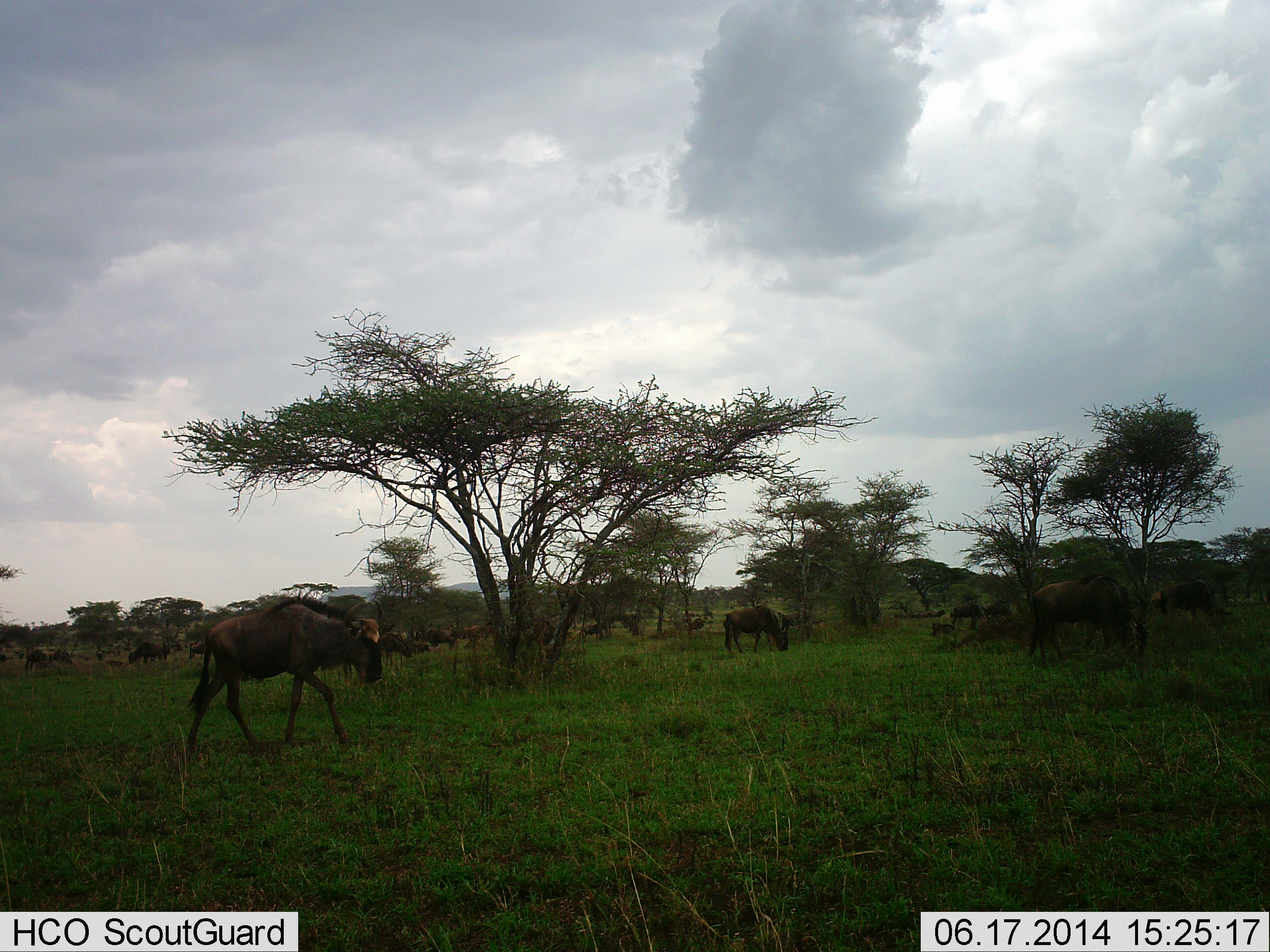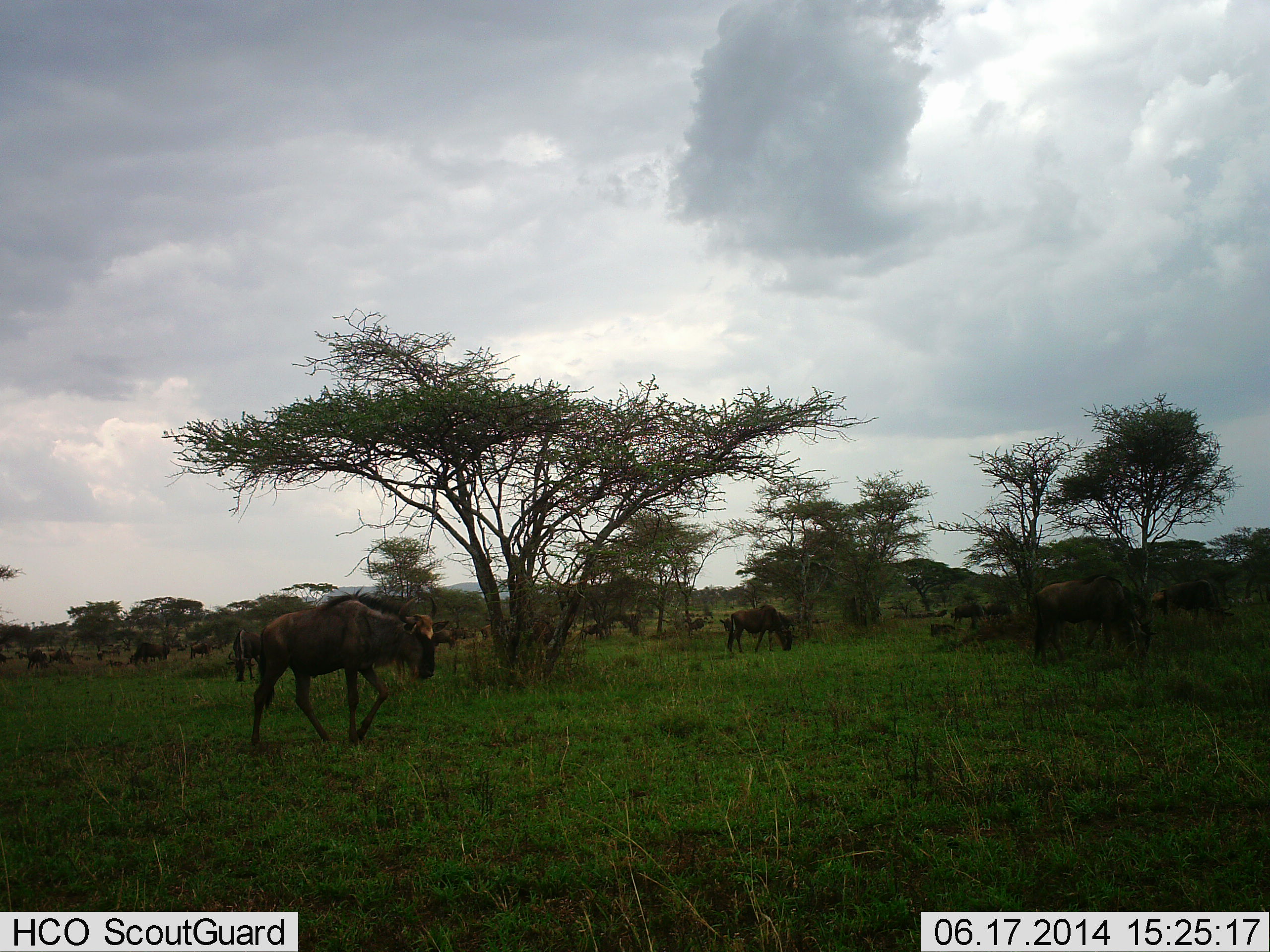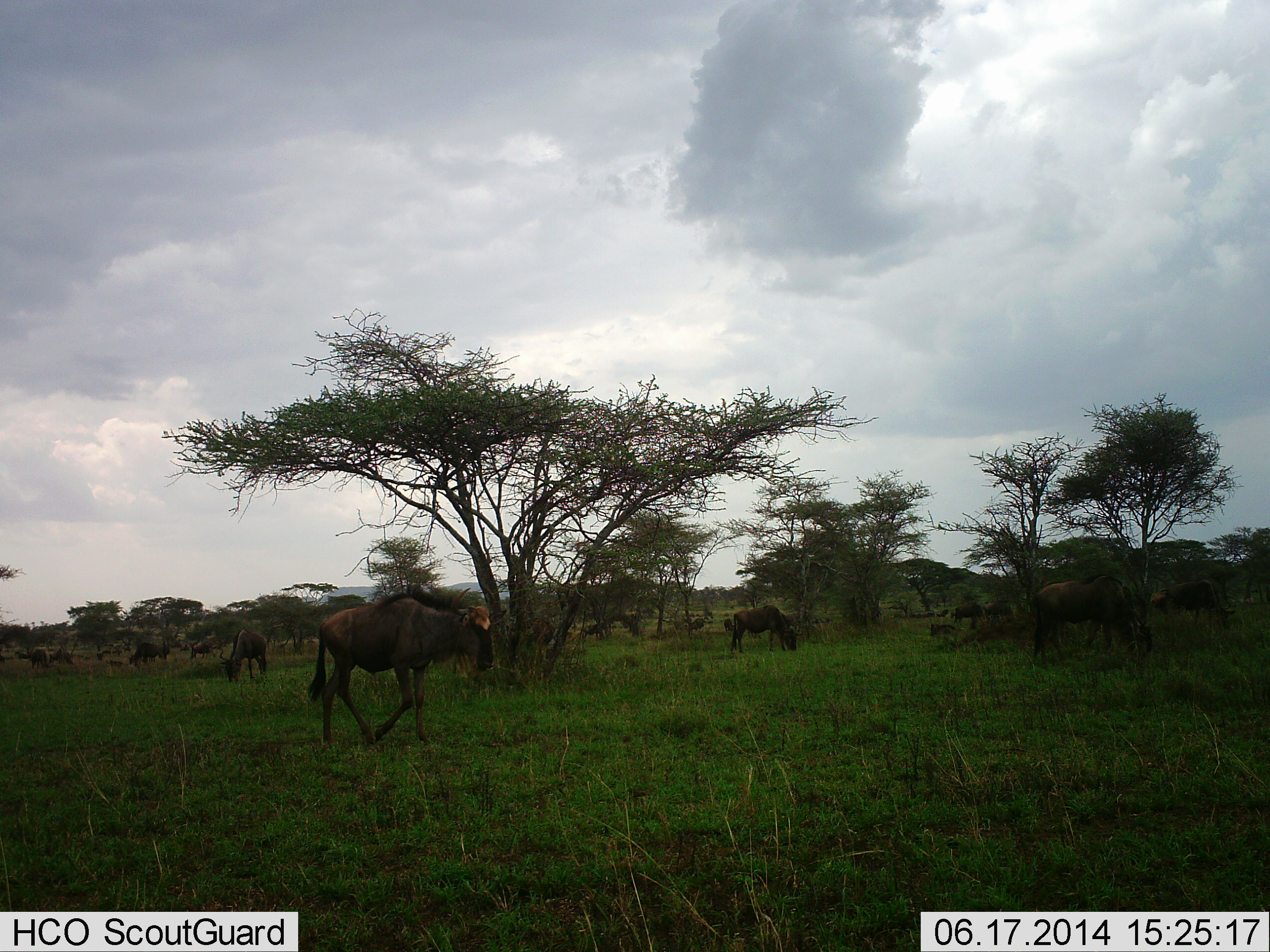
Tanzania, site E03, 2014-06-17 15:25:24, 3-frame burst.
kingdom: Animalia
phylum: Chordata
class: Mammalia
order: Artiodactyla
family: Bovidae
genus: Connochaetes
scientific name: Connochaetes taurinus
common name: blue wildebeest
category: wildebeest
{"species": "wildebeest (blue wildebeest) (Connochaetes taurinus)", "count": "11-50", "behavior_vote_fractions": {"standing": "40%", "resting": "0%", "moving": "70%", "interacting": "0%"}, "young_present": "0%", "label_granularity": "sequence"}